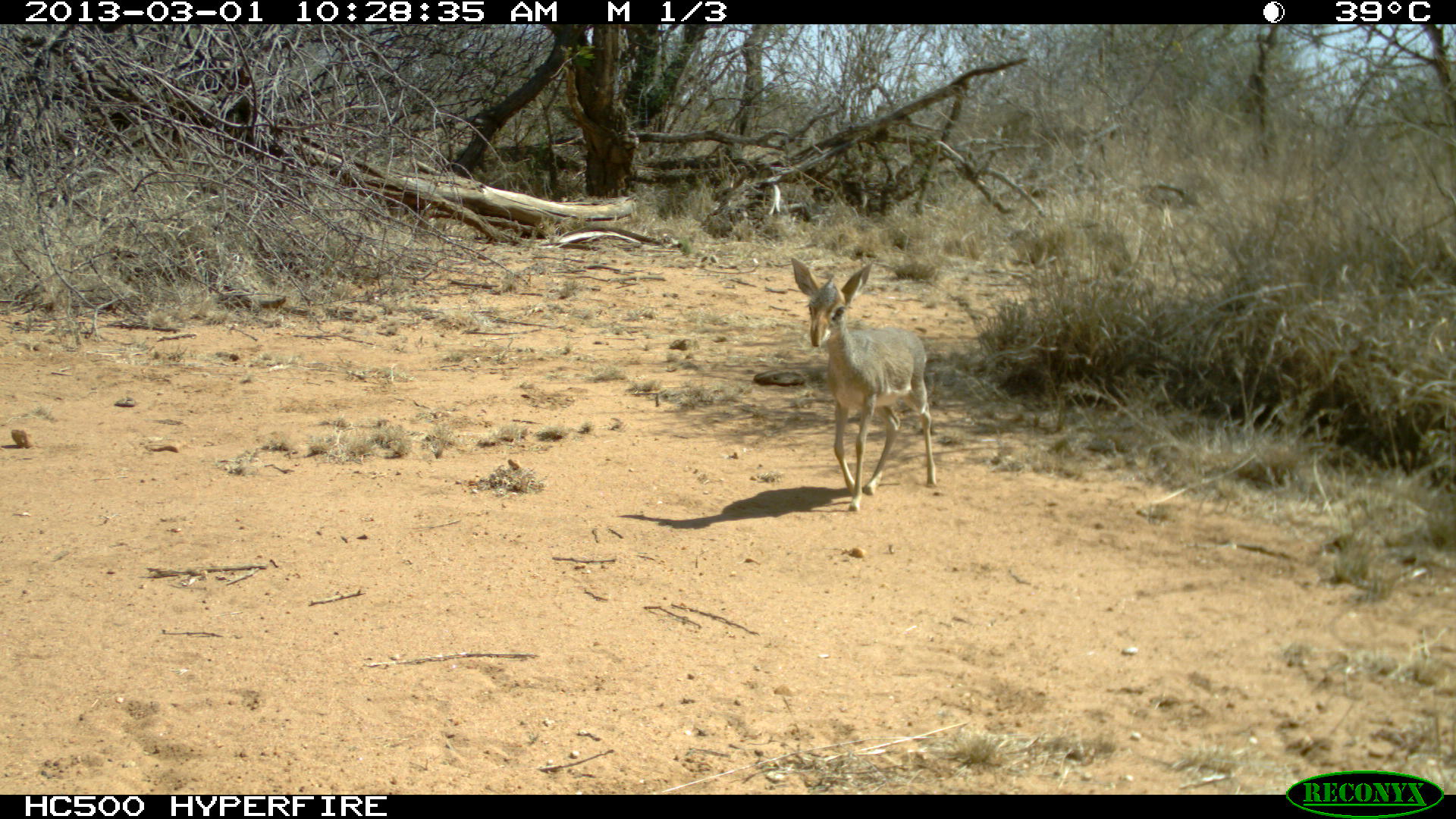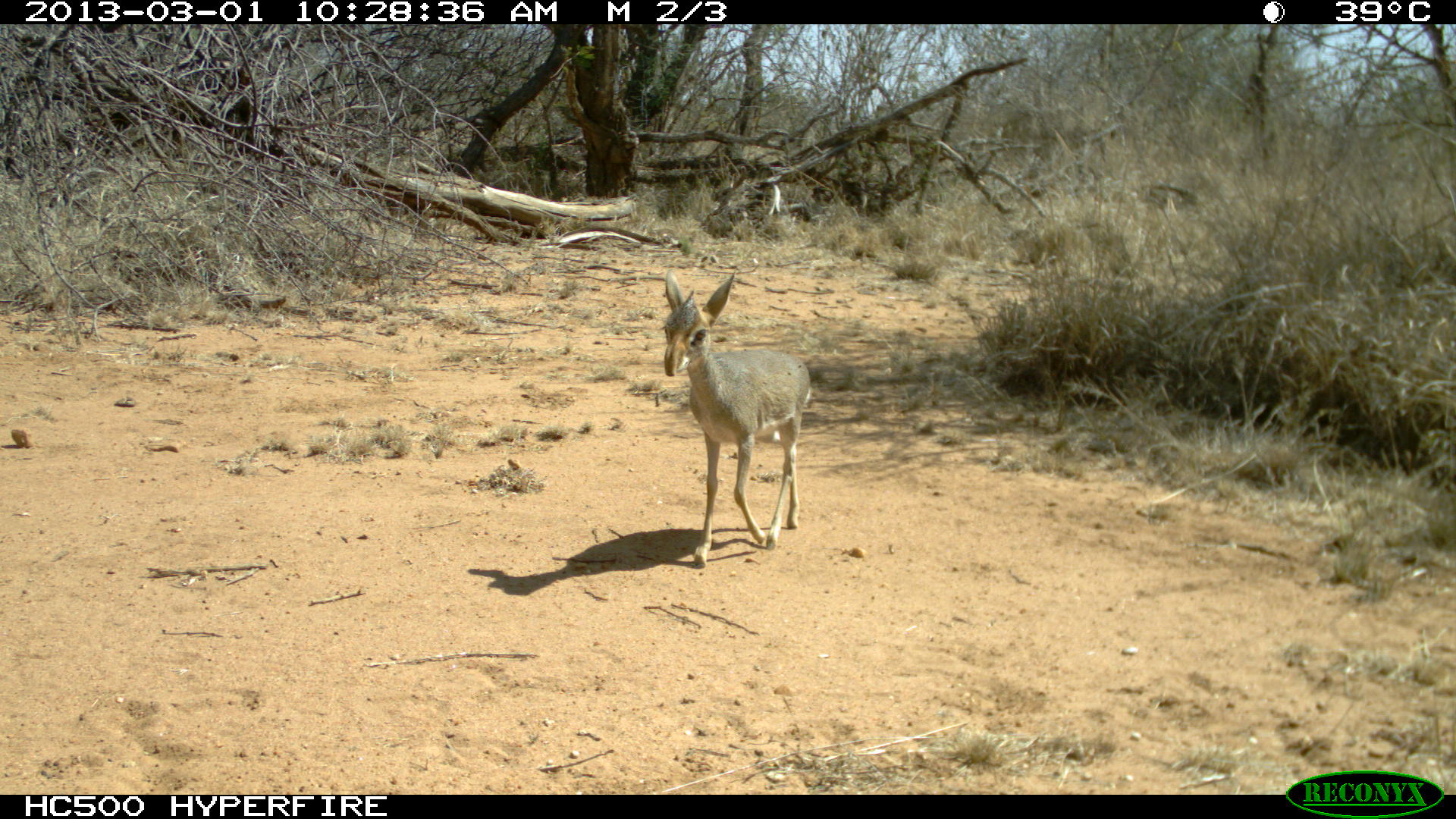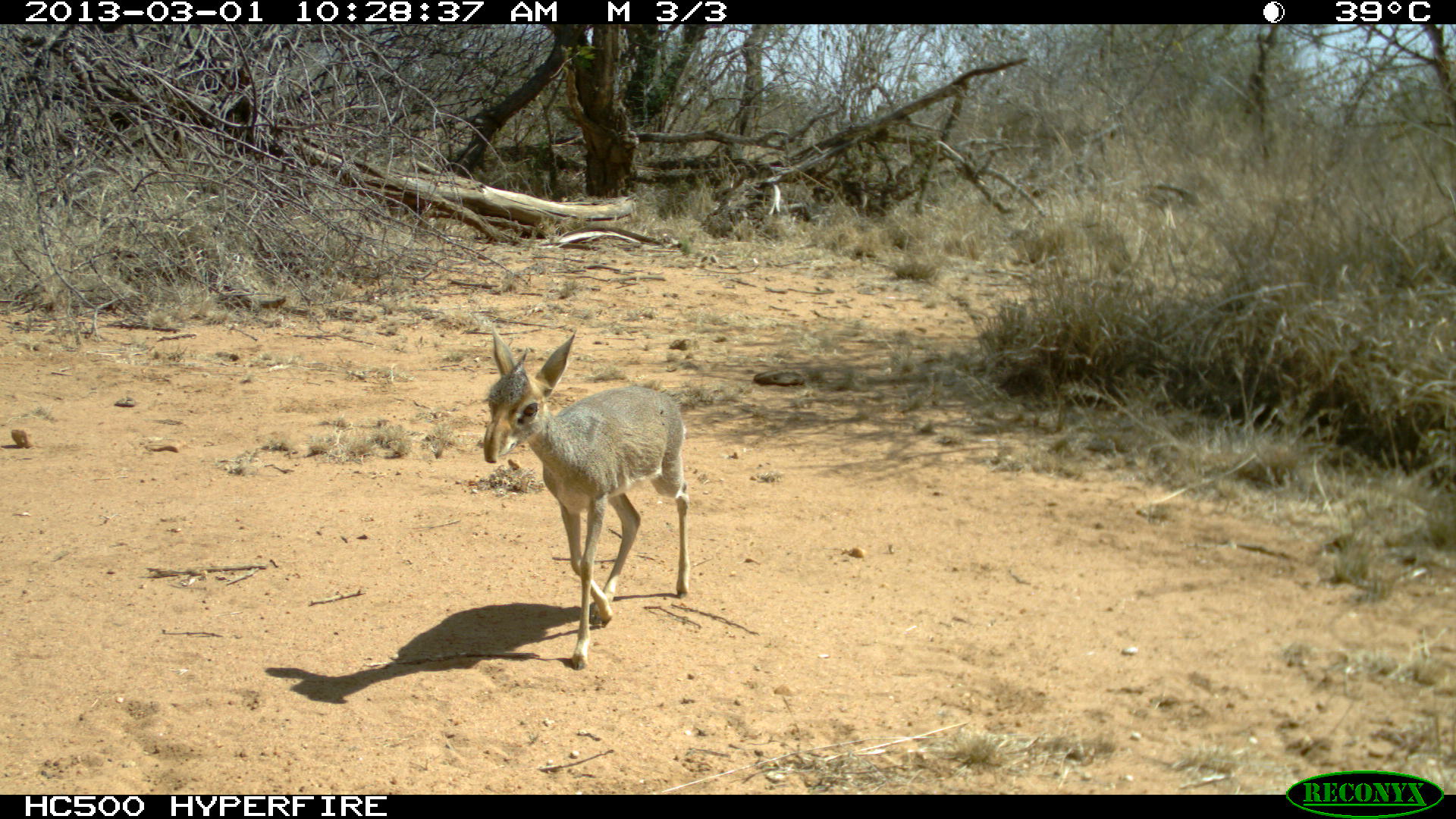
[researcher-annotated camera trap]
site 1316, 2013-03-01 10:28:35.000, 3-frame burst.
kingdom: Animalia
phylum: Chordata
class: Mammalia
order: Artiodactyla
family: Bovidae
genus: Madoqua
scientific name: Madoqua guentheri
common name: günther's dik-dik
Madoqua guentheri (günther's dik-dik), count 1.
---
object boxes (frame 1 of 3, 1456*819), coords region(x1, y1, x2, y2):
madoqua guentheri: region(789, 255, 937, 514)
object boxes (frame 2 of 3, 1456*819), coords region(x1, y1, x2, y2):
madoqua guentheri: region(660, 268, 812, 569)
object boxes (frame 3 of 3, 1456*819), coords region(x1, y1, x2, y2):
madoqua guentheri: region(480, 324, 691, 671)